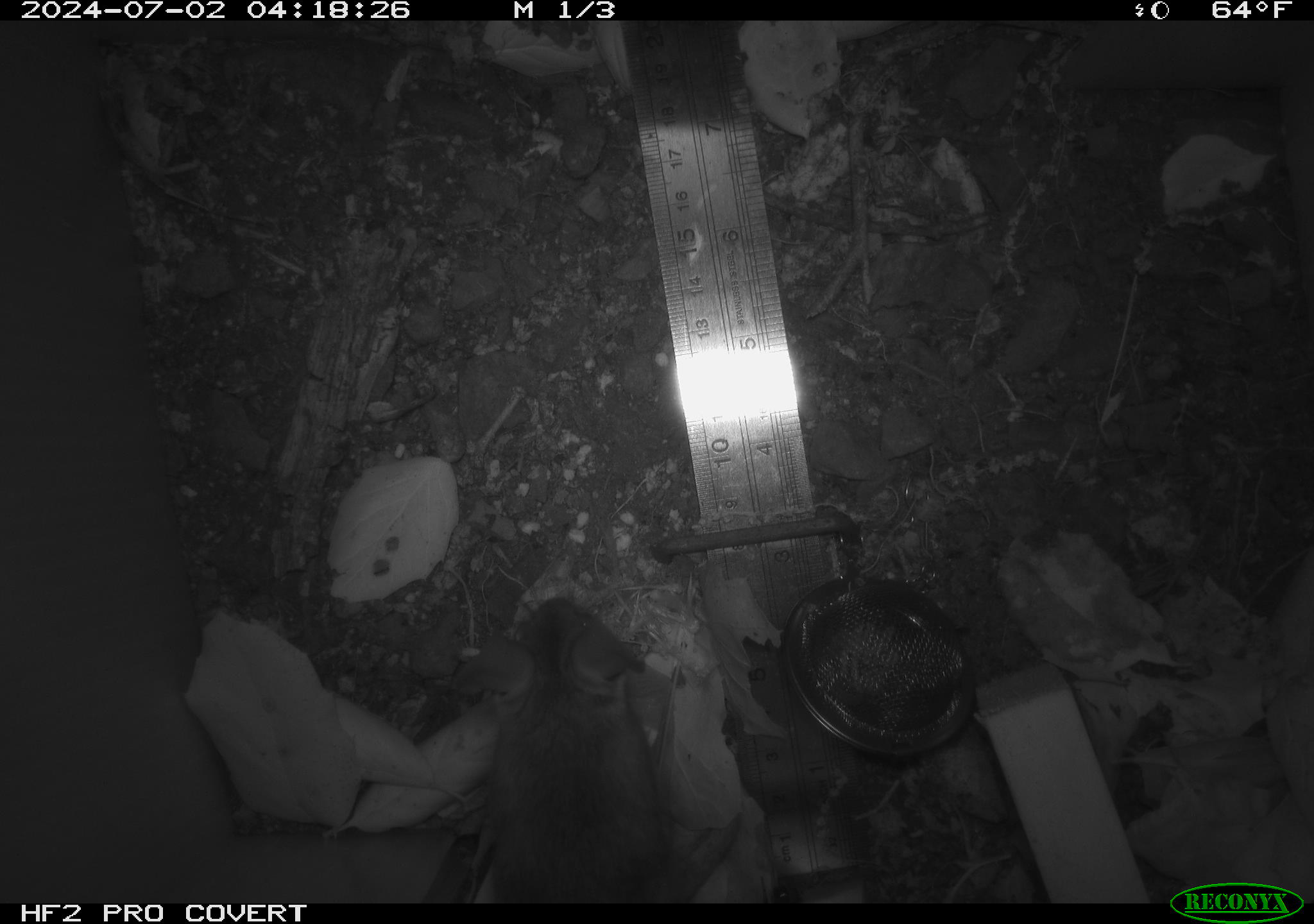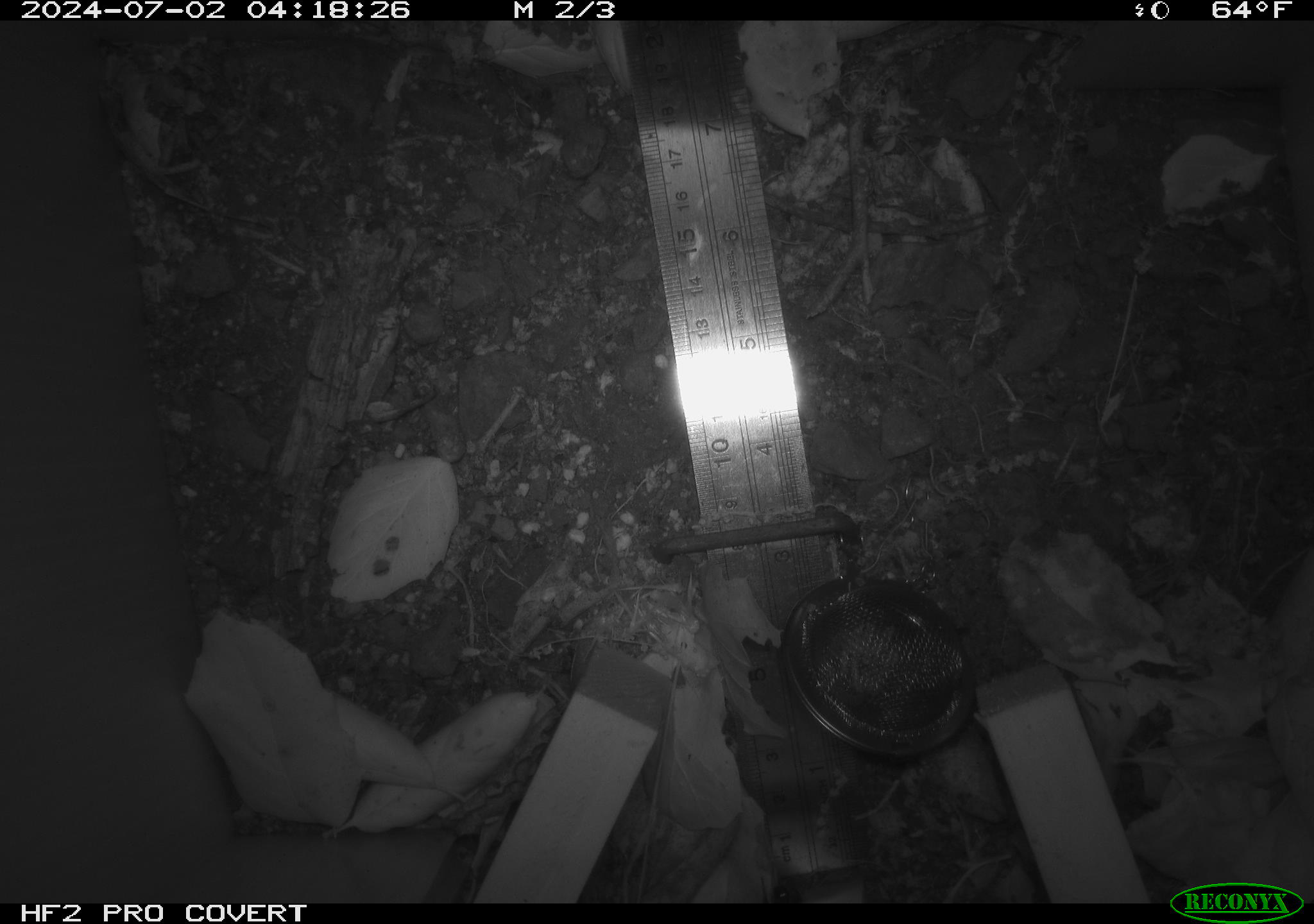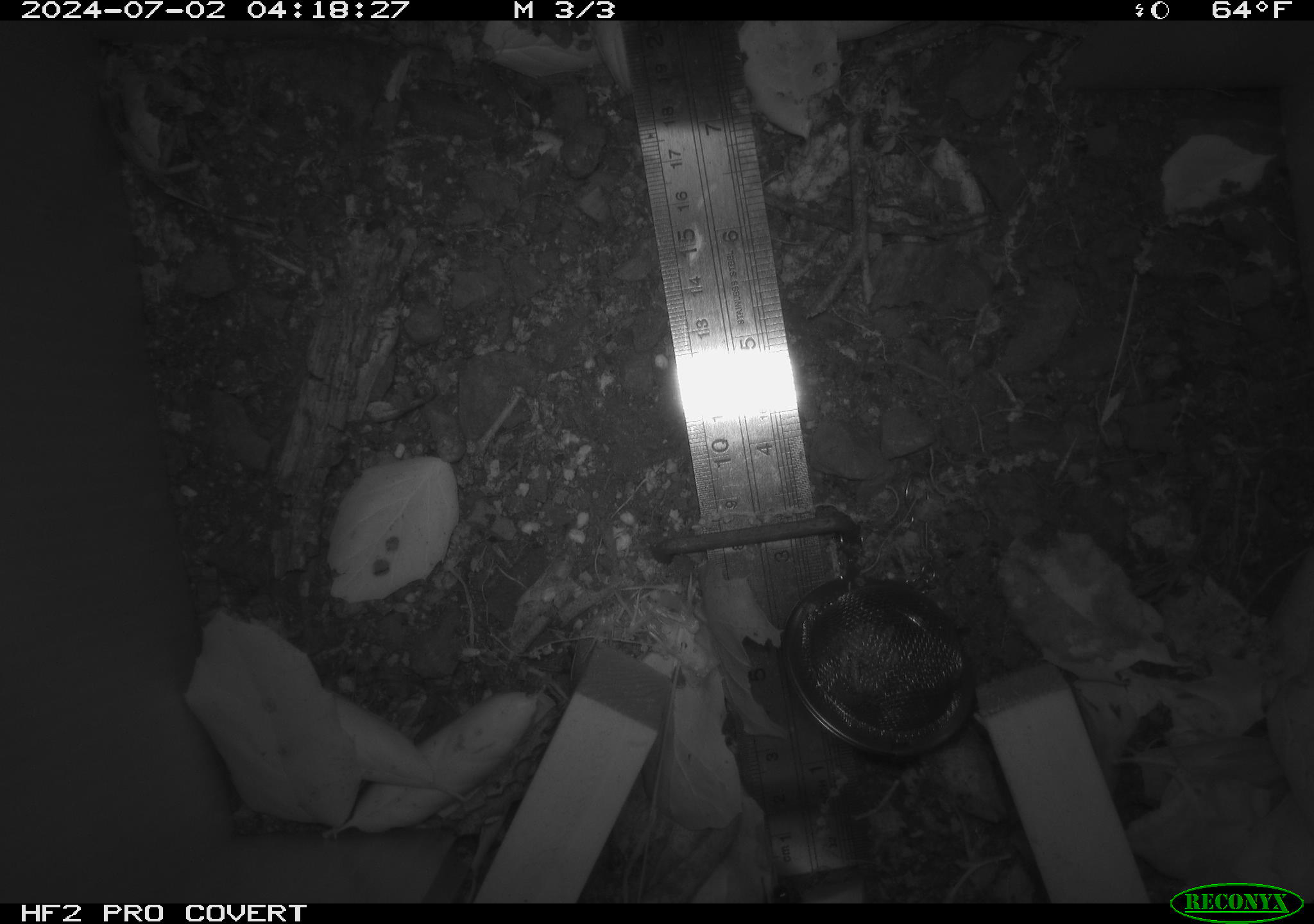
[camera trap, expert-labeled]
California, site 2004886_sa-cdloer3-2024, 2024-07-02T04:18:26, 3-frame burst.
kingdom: Animalia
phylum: Chordata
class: Mammalia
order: Rodentia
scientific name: Rodentia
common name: rodent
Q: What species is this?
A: Rodent (Rodentia).